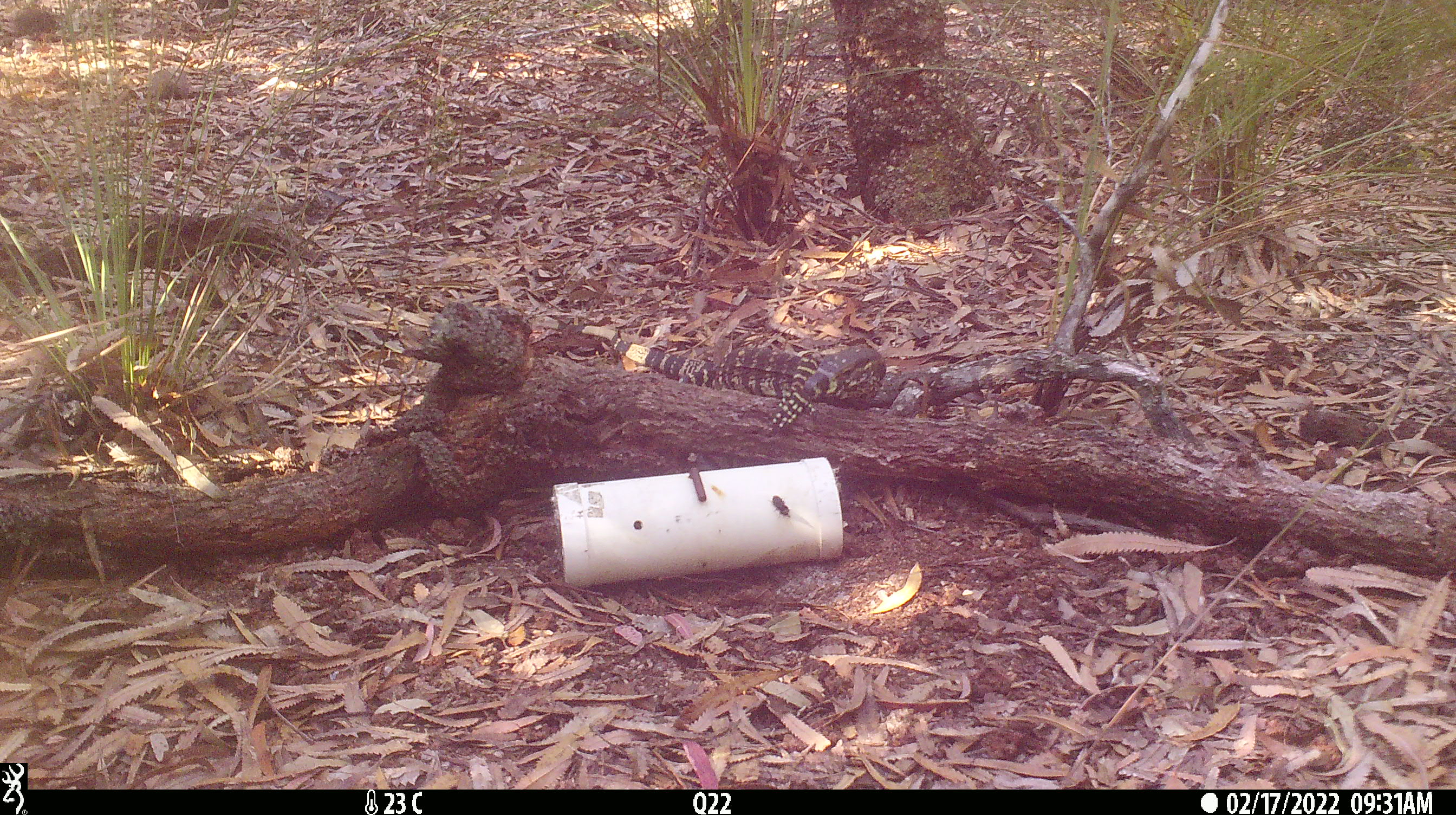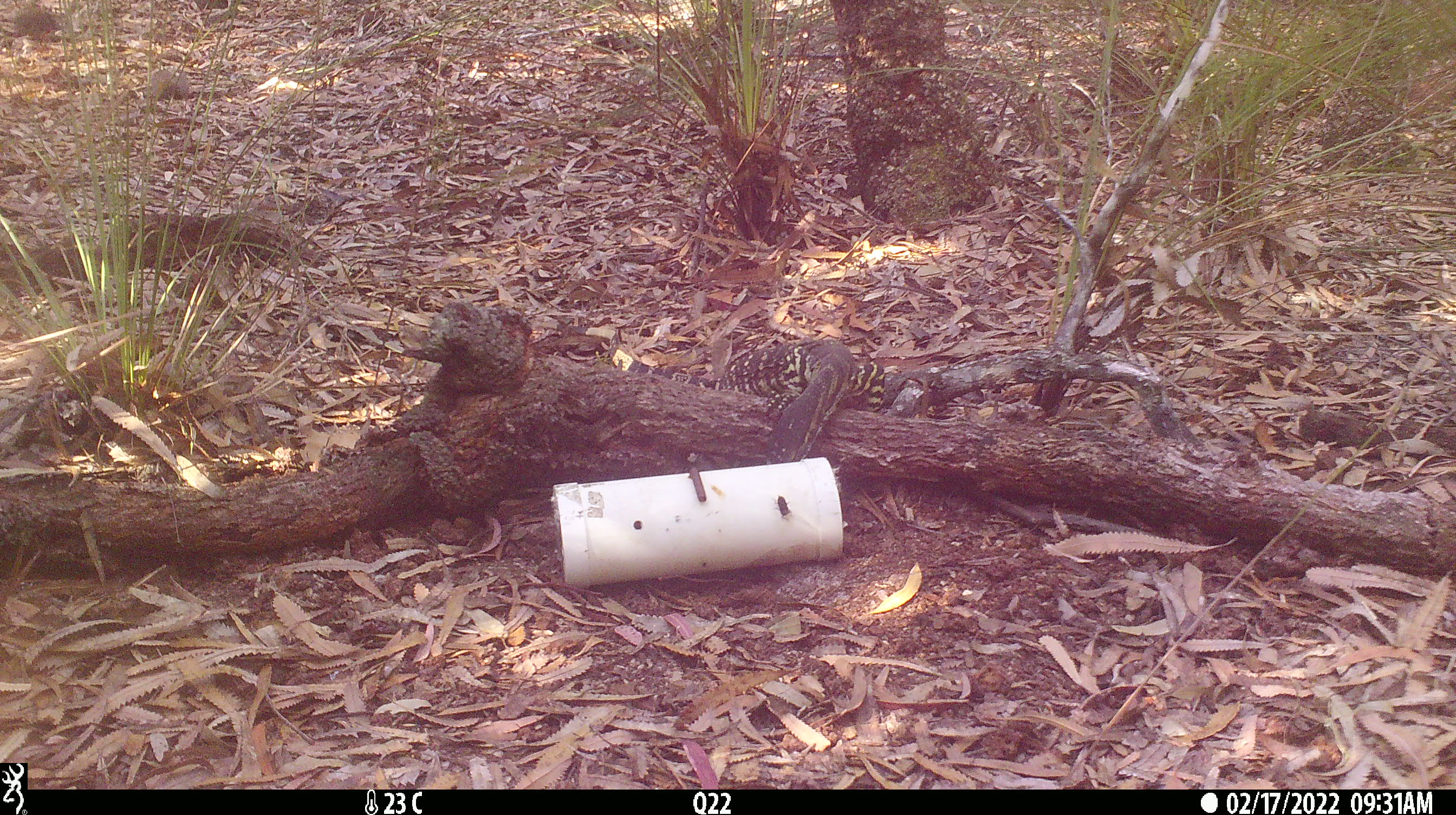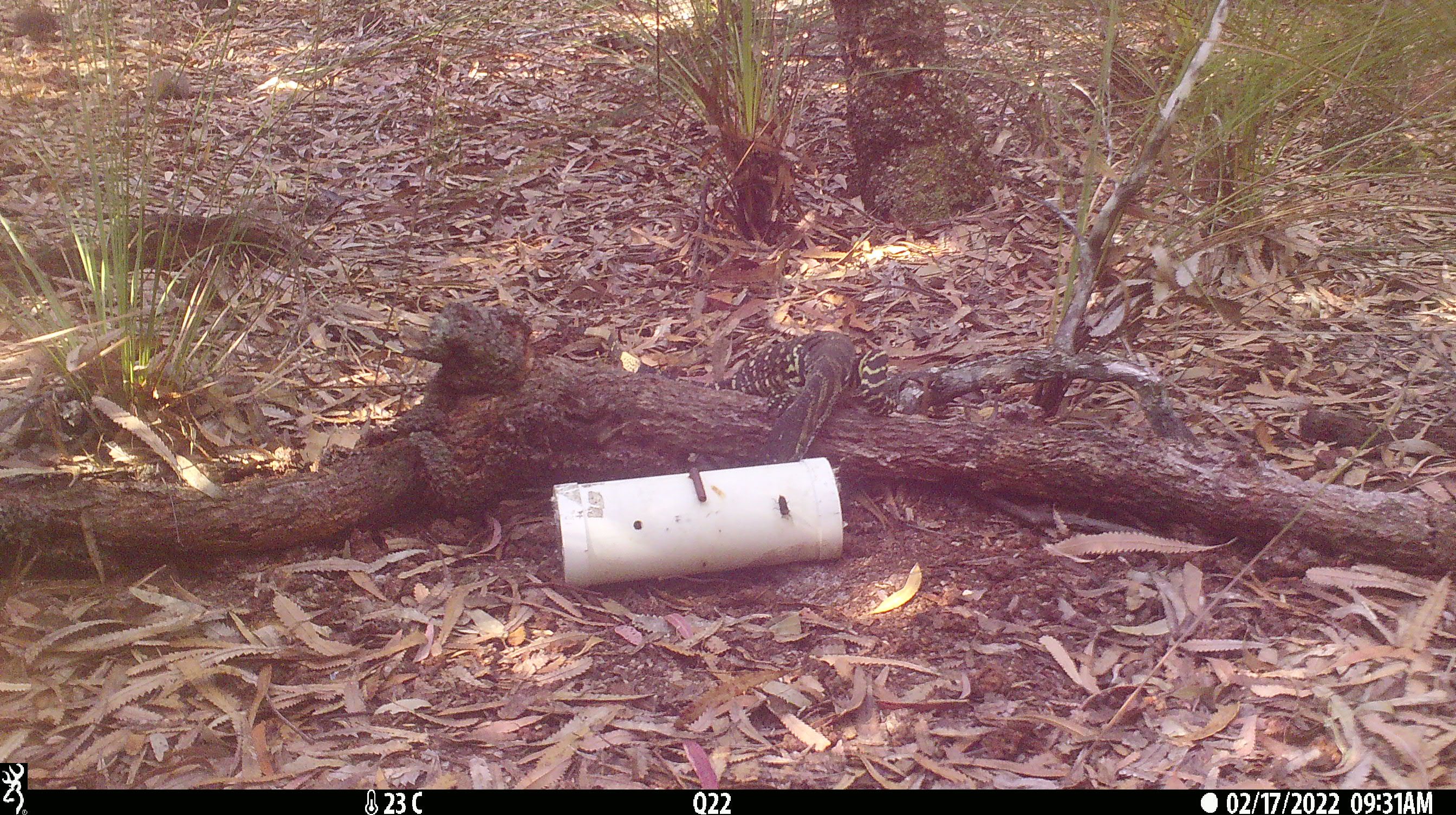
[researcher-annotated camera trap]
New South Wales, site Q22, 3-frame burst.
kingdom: Animalia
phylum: Chordata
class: Reptilia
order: Squamata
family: Varanidae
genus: Varanus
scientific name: Varanus varius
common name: lace monitor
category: goanna